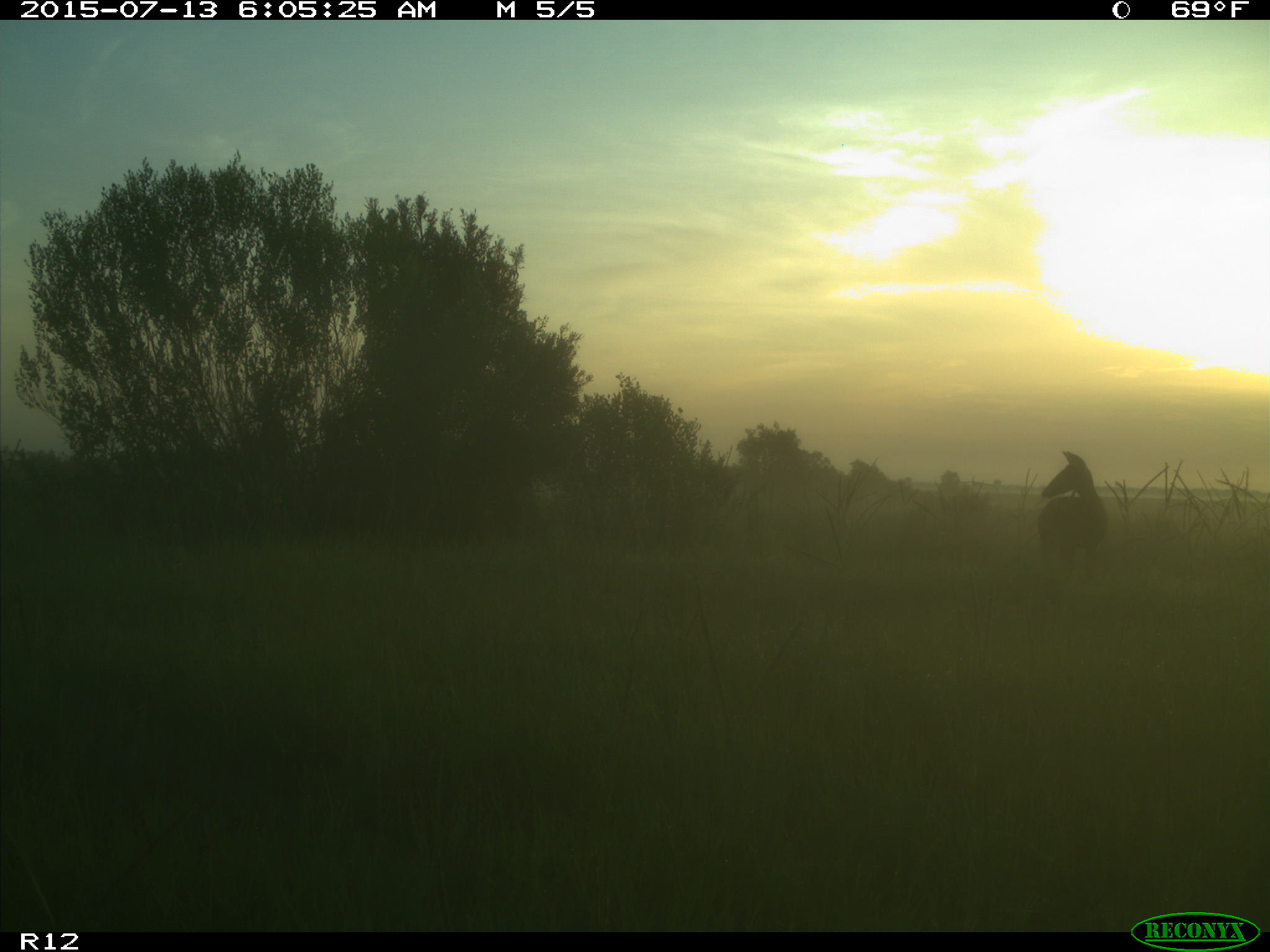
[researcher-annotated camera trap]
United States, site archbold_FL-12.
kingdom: Animalia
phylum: Chordata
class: Mammalia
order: Artiodactyla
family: Cervidae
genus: Odocoileus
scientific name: Odocoileus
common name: deer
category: unidentified deer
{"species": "unidentified deer (deer) (Odocoileus)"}